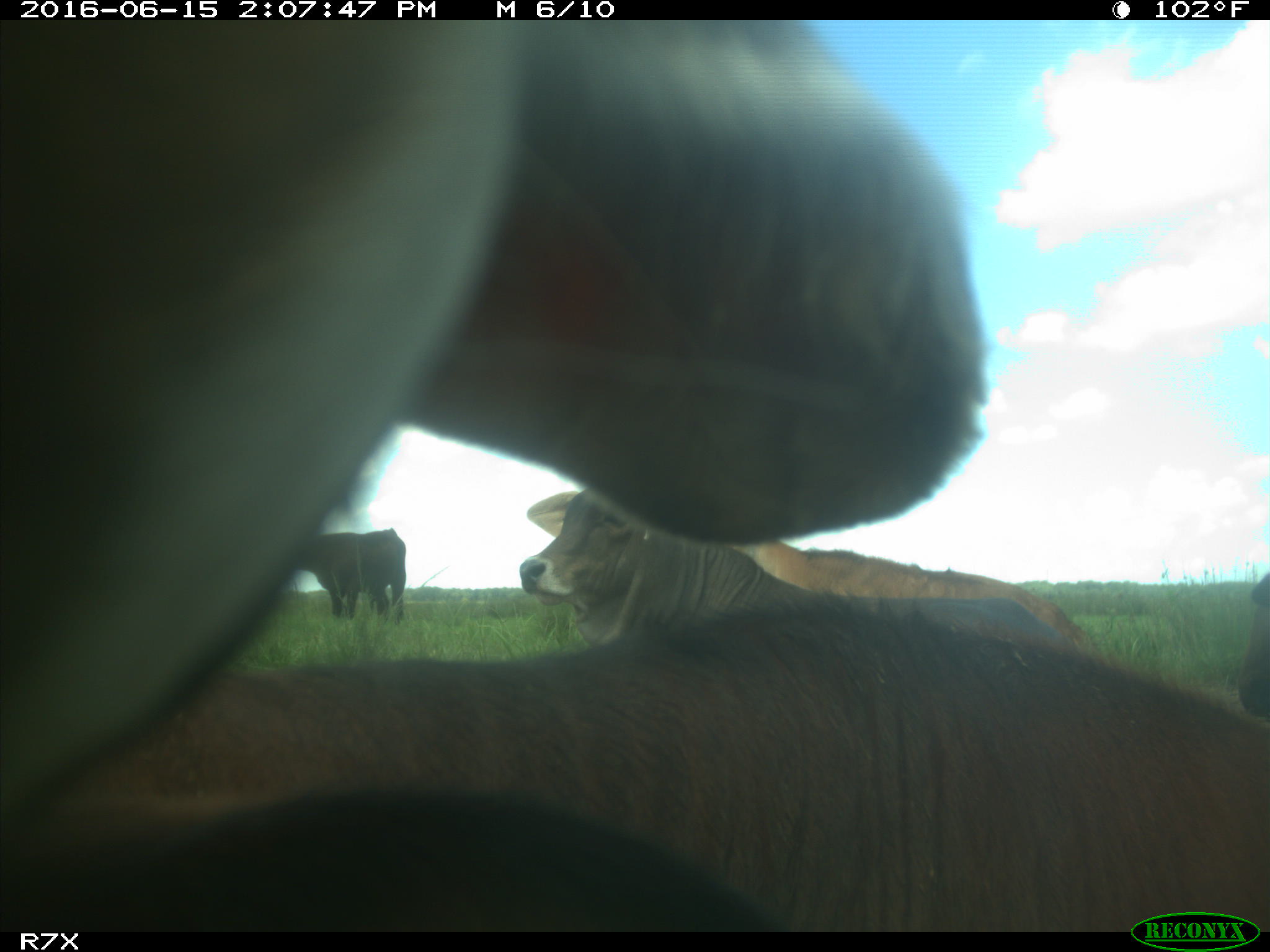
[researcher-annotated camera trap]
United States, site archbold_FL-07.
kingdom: Animalia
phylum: Chordata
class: Mammalia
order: Artiodactyla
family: Bovidae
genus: Bos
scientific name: Bos taurus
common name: domestic cow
Bos taurus (domestic cow).